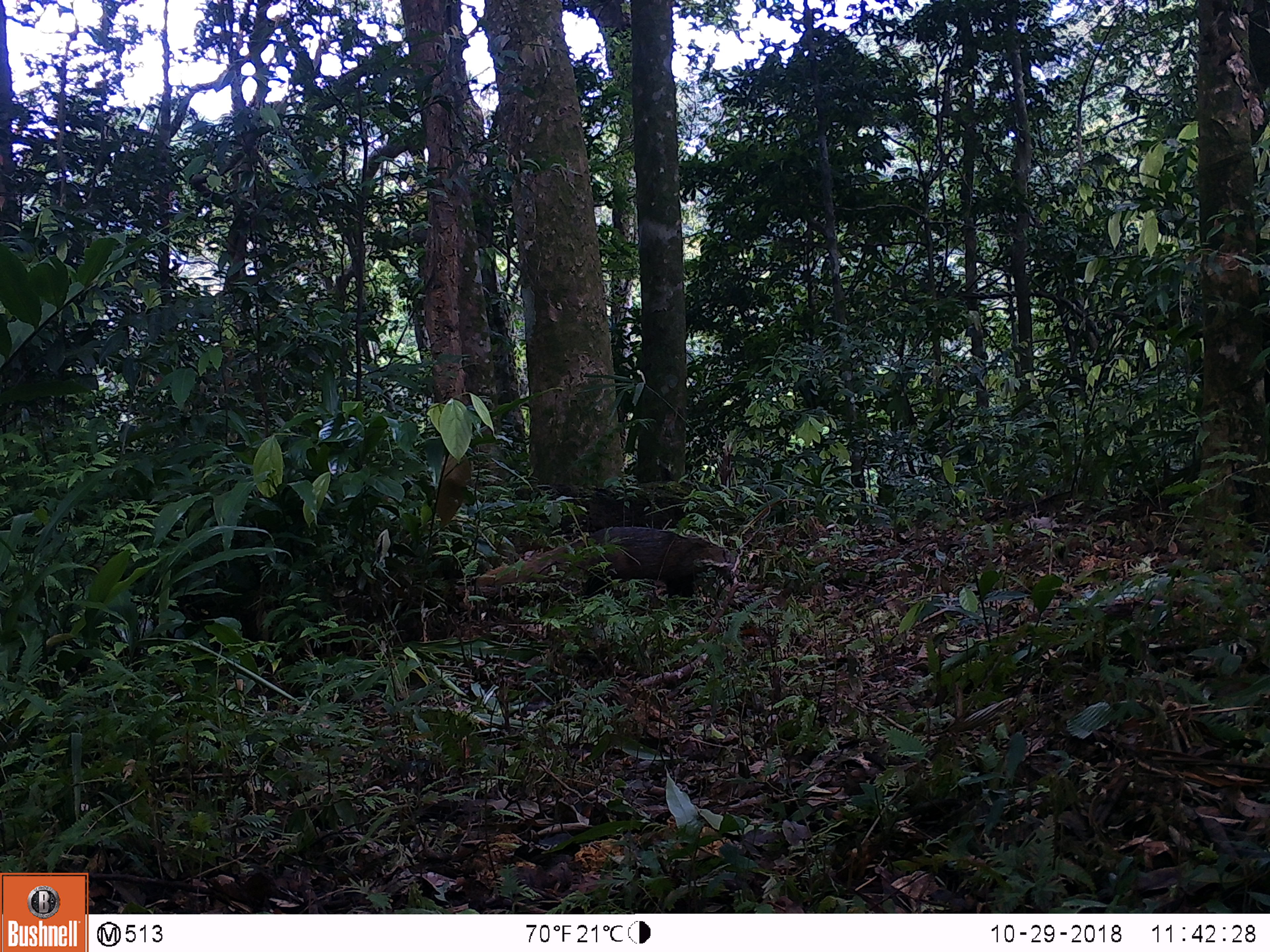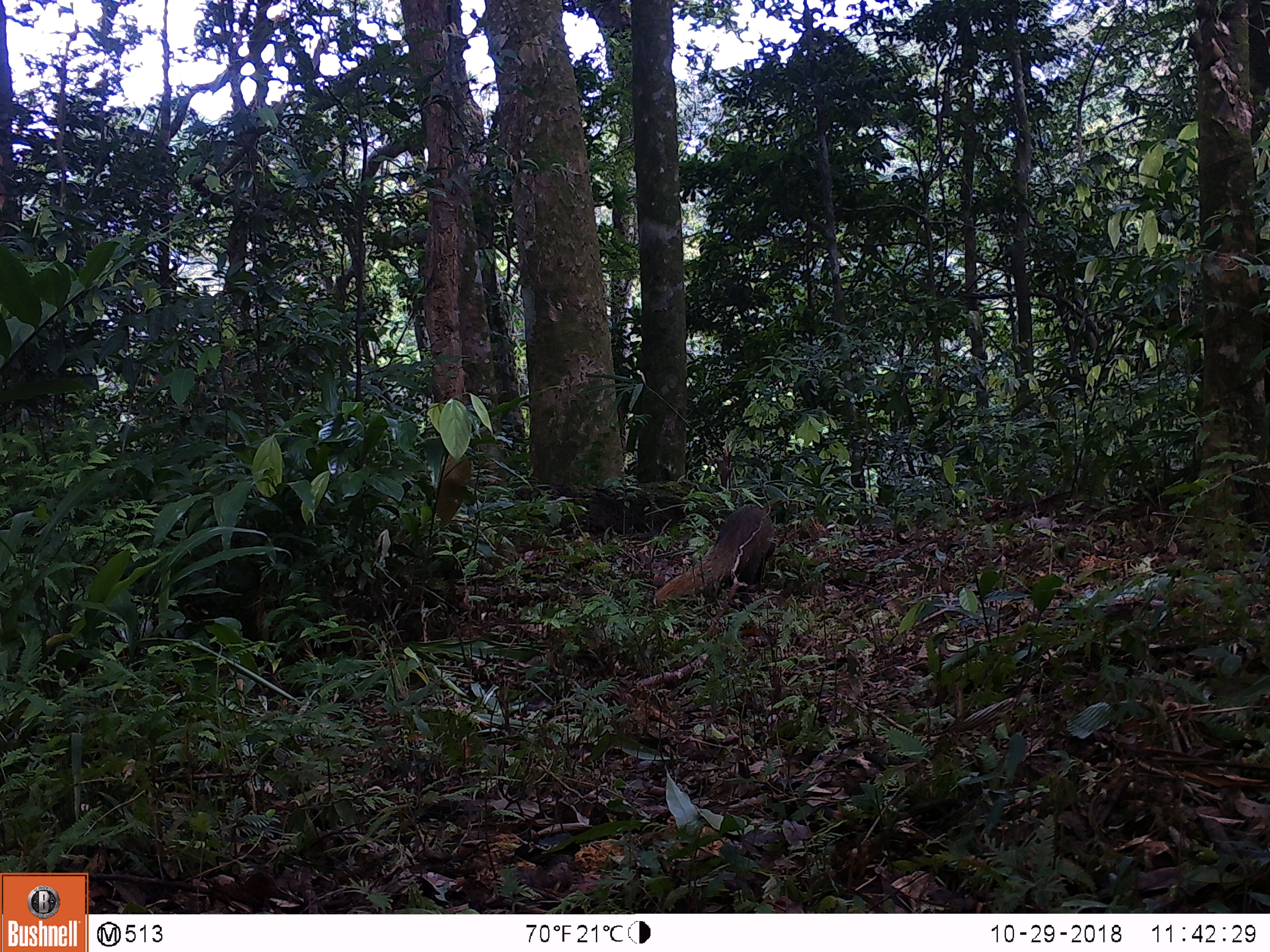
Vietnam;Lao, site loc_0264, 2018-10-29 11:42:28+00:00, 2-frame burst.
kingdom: Animalia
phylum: Chordata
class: Mammalia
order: Carnivora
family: Herpestidae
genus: Urva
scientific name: Urva urva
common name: crab-eating mongoose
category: crab eating mongoose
Crab eating mongoose (crab-eating mongoose) (Urva urva). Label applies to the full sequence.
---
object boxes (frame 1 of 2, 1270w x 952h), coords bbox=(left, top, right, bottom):
crab eating mongoose: bbox=(474, 525, 739, 600)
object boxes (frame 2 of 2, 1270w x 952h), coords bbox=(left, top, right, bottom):
crab eating mongoose: bbox=(654, 503, 777, 601)